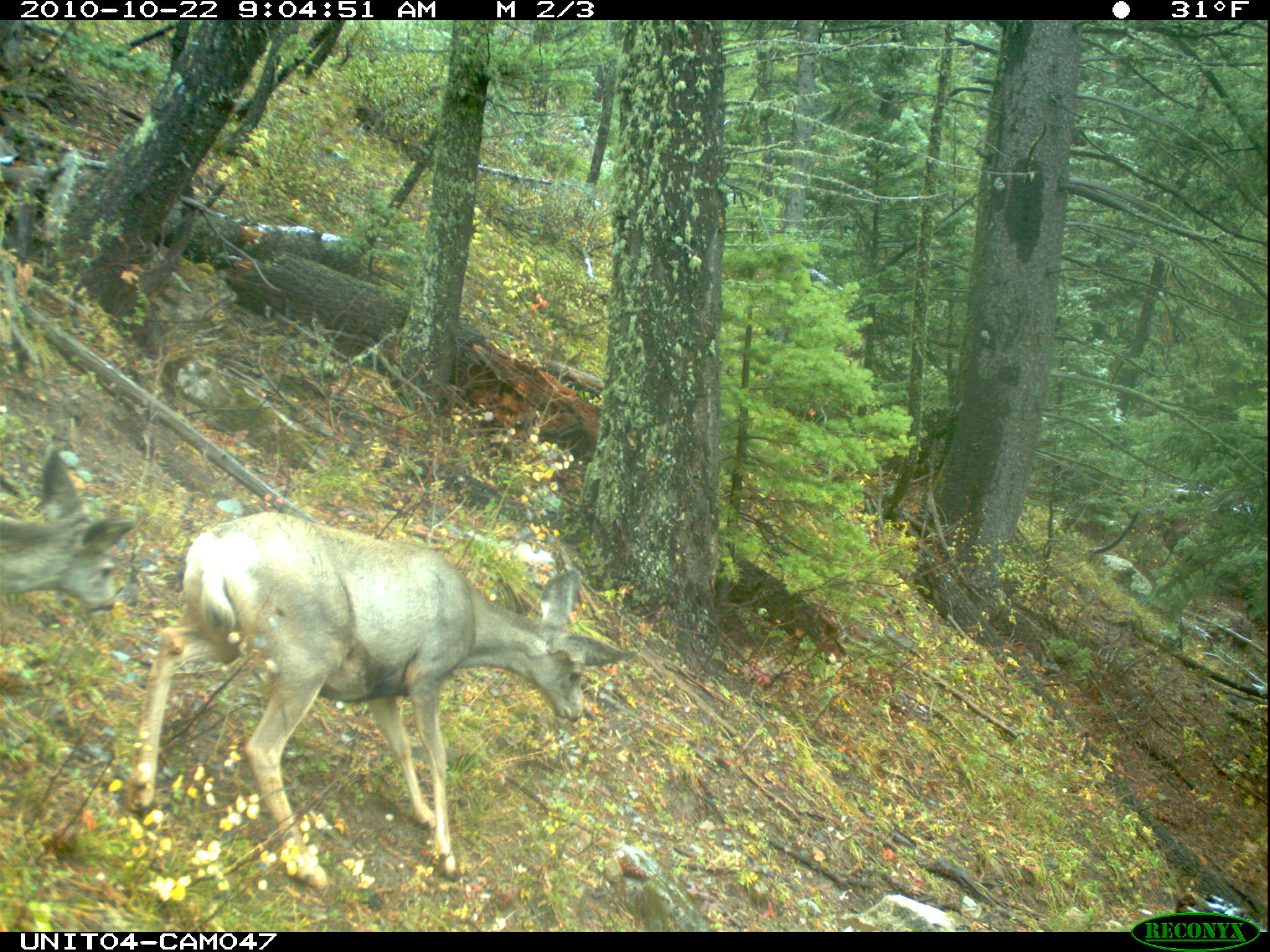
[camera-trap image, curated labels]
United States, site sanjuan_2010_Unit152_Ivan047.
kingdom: Animalia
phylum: Chordata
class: Mammalia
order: Artiodactyla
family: Cervidae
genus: Odocoileus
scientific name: Odocoileus hemionus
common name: mule deer